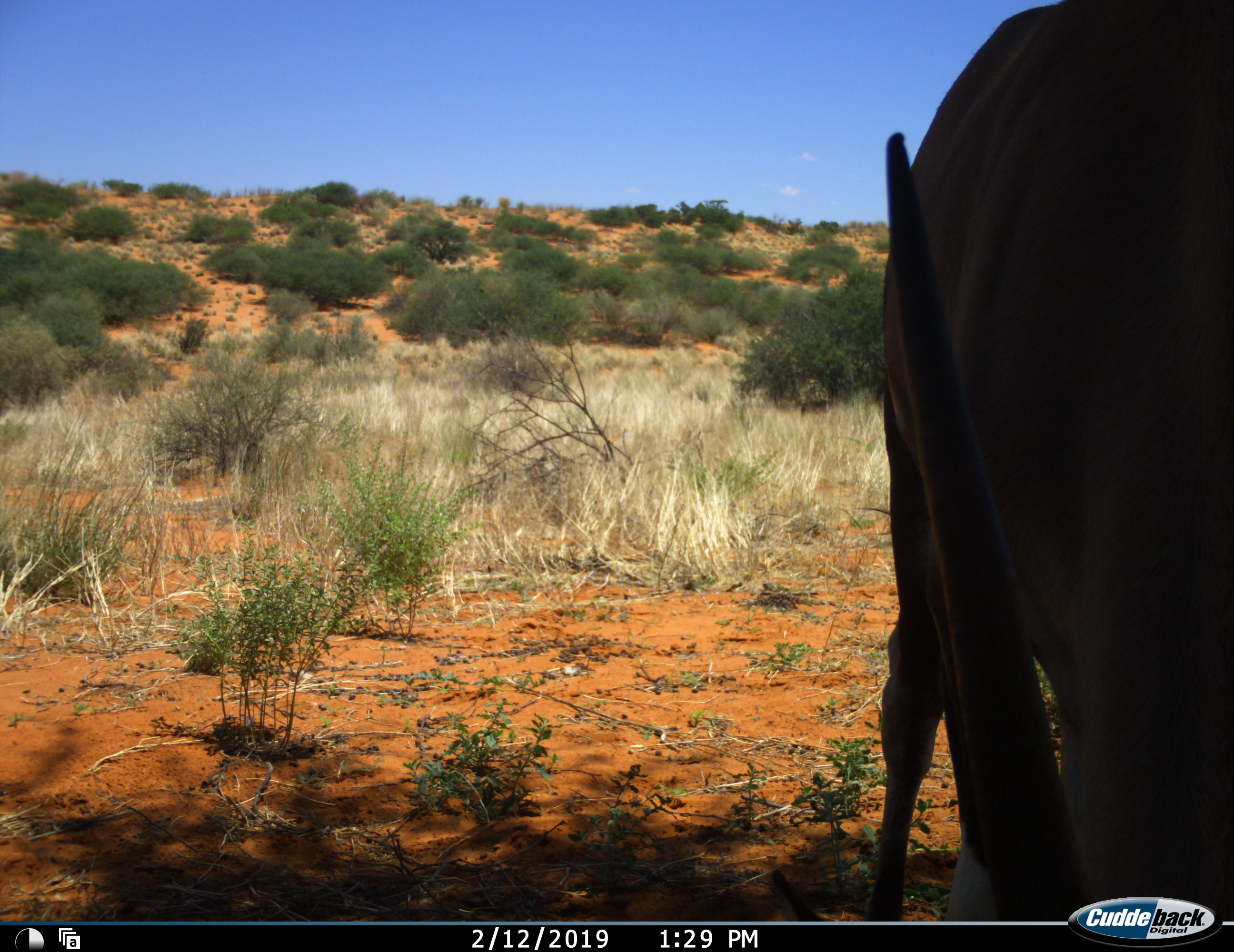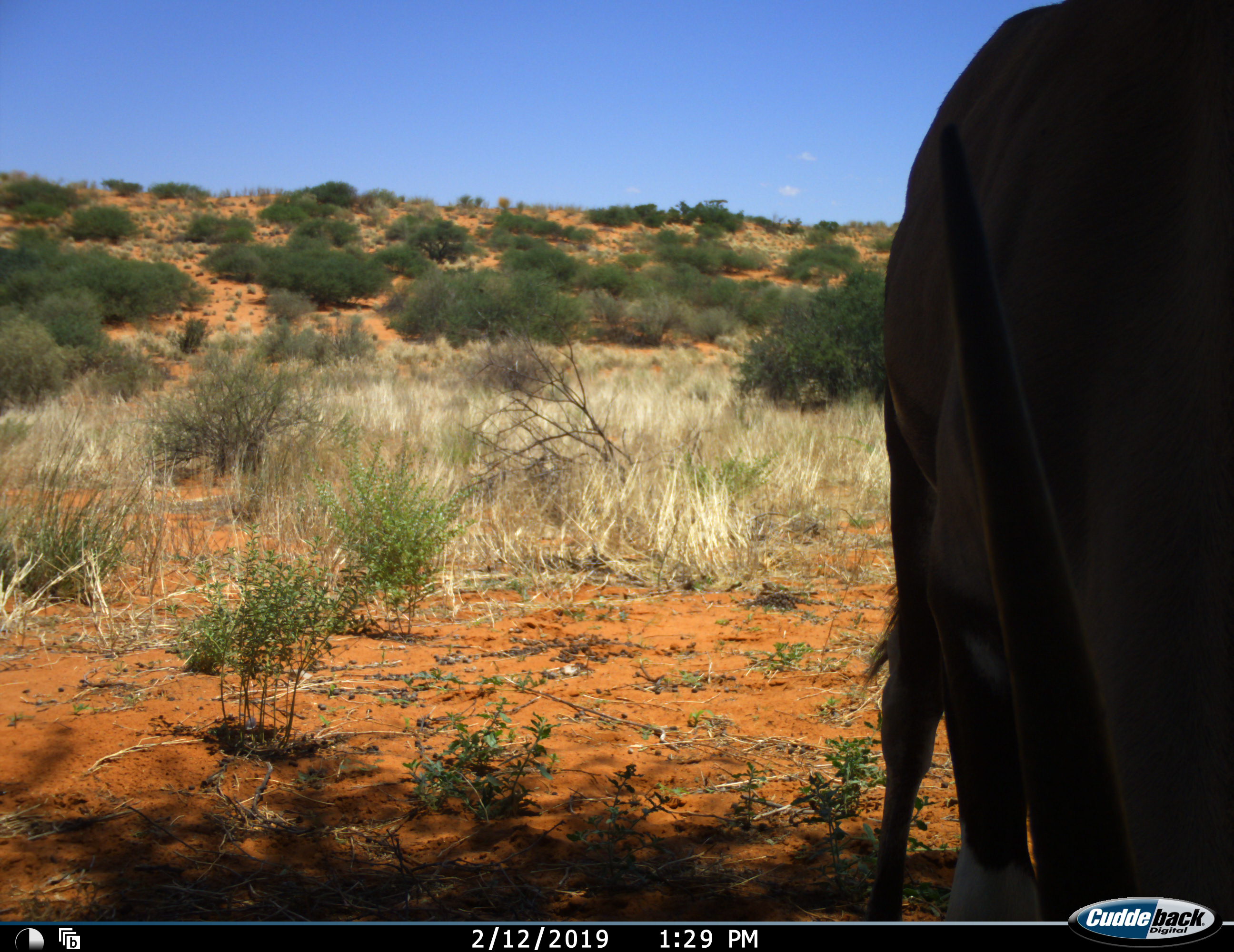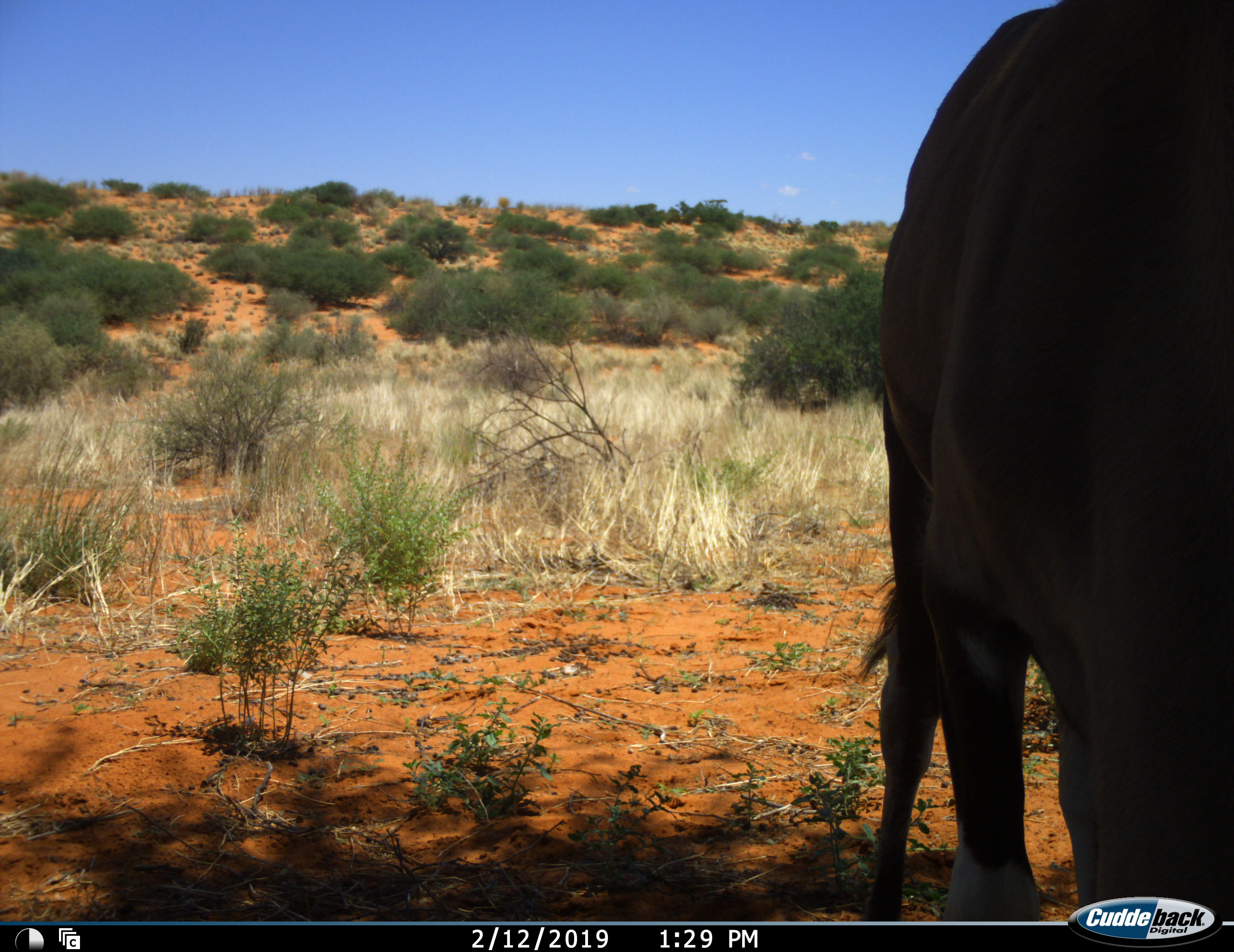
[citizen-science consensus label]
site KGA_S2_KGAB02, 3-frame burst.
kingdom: Animalia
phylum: Chordata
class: Mammalia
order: Artiodactyla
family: Bovidae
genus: Oryx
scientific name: Oryx gazella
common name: gemsbok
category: oryx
Oryx (gemsbok) (Oryx gazella), count 1. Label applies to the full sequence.